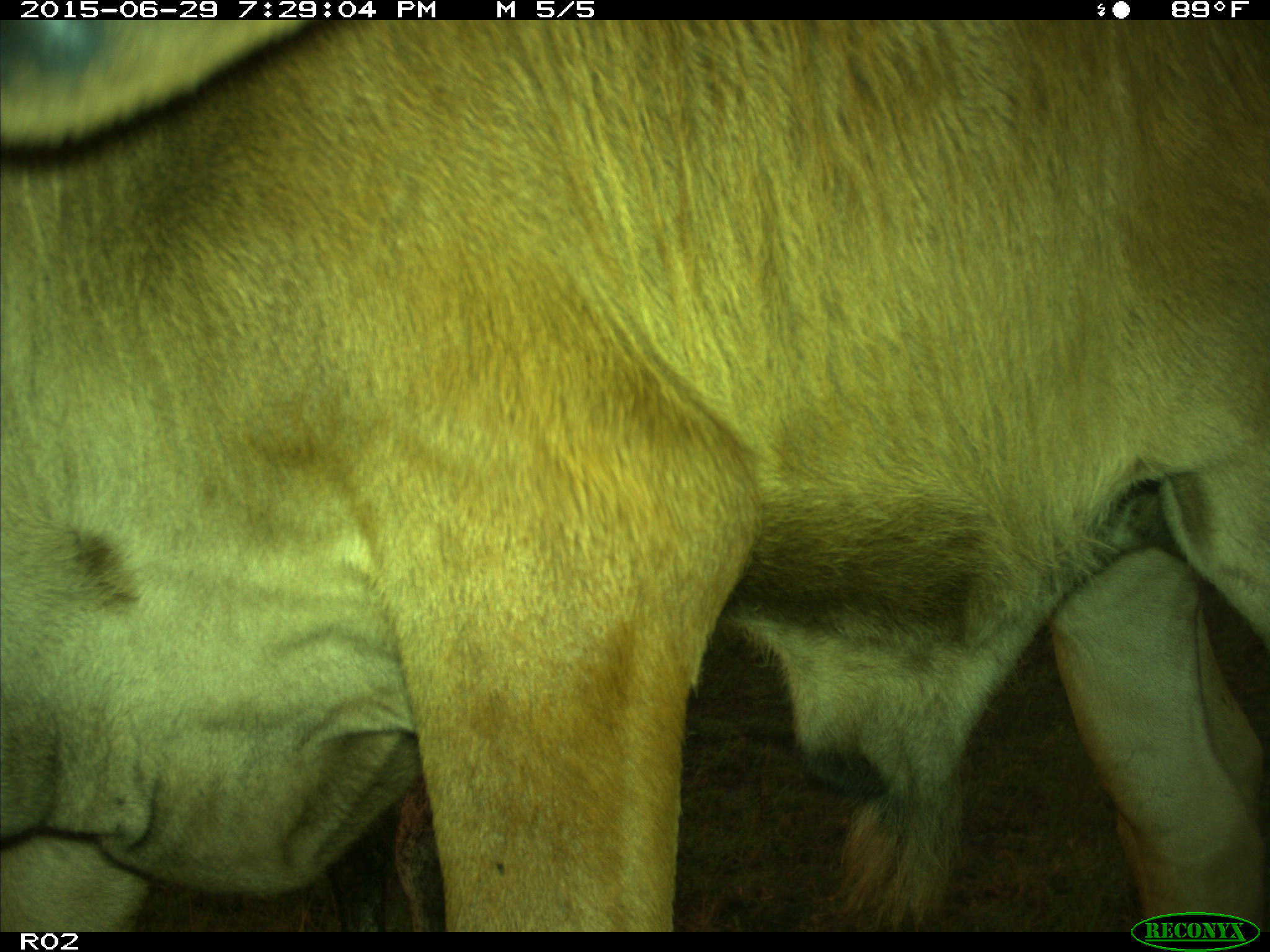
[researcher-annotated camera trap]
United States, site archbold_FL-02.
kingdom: Animalia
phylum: Chordata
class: Mammalia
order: Artiodactyla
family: Bovidae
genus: Bos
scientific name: Bos taurus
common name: domestic cow